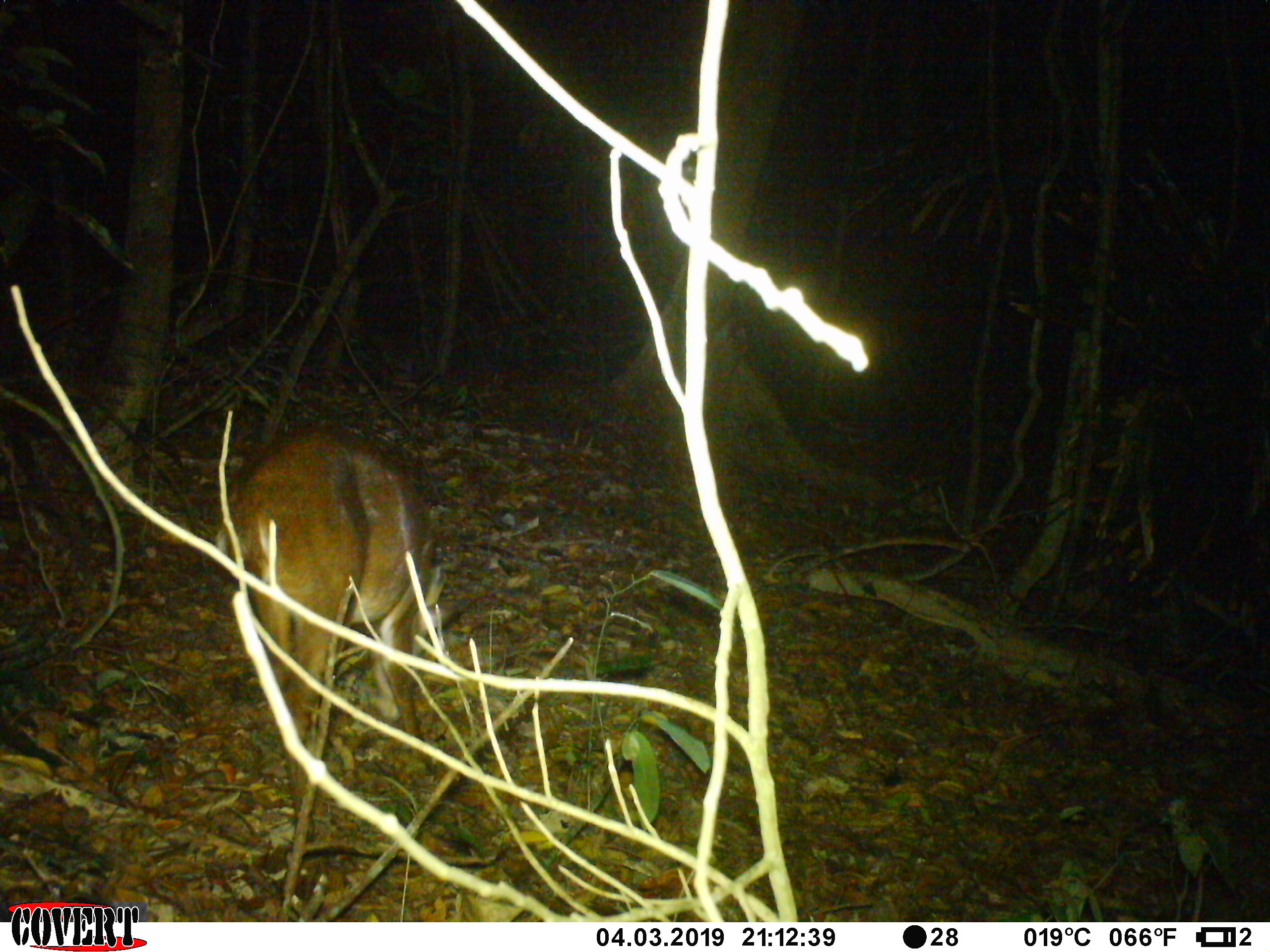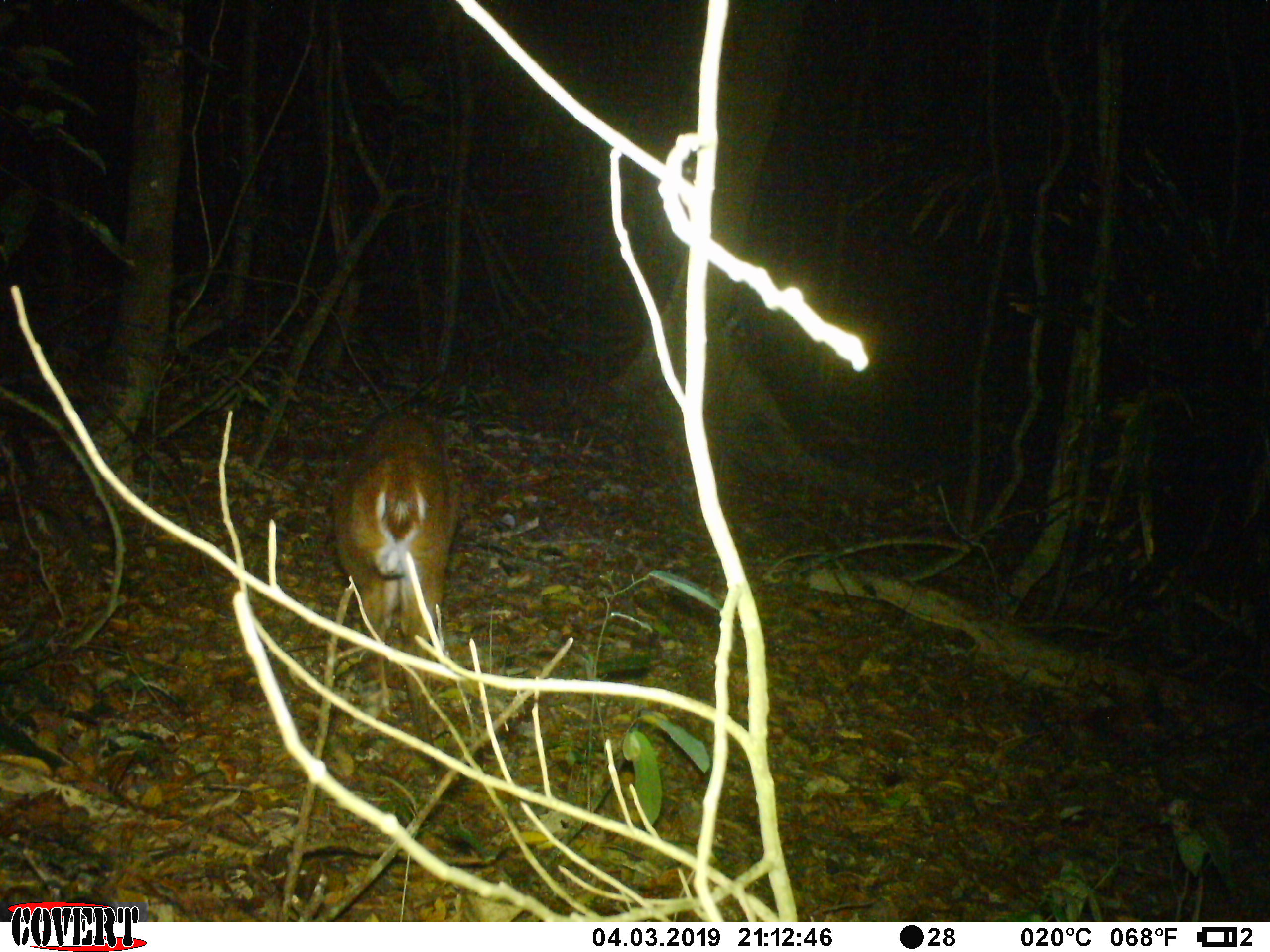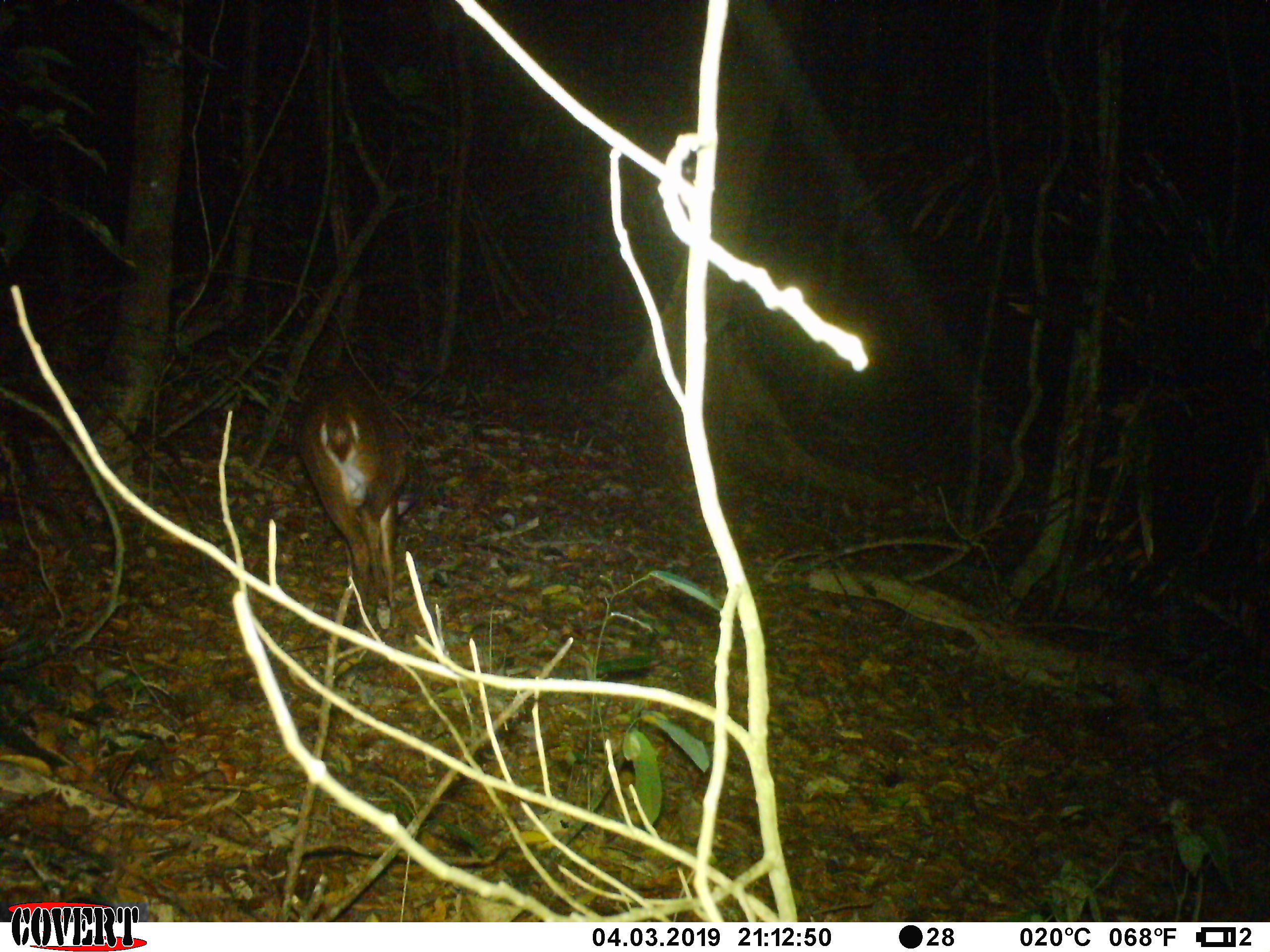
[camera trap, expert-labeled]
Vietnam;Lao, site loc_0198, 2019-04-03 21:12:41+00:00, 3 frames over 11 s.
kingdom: Animalia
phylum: Chordata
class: Mammalia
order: Artiodactyla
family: Cervidae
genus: Muntiacus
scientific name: Muntiacus vuquangensis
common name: large-antlered muntjac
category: large antlered muntjac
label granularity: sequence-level